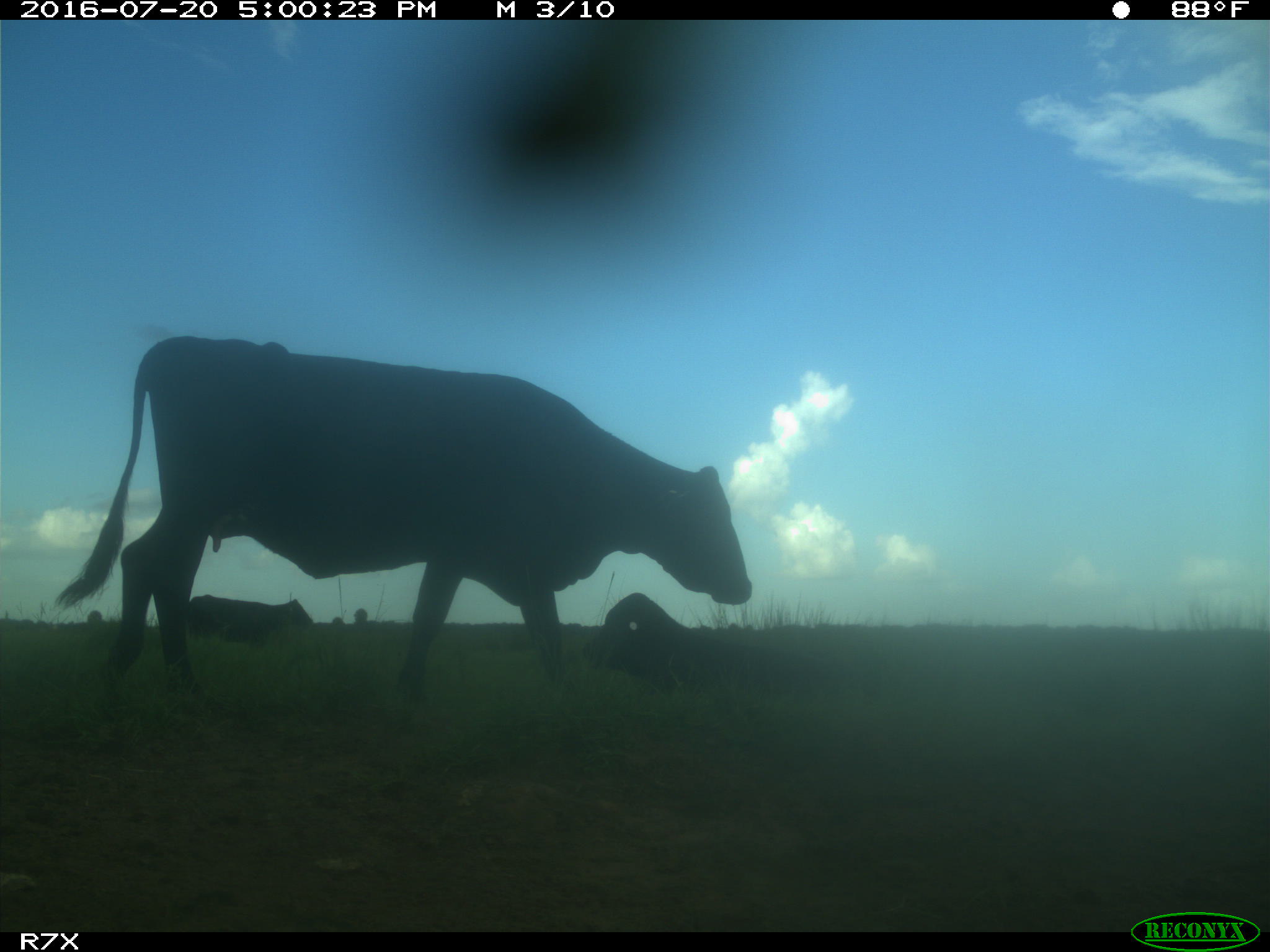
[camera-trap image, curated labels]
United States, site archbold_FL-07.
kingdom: Animalia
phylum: Chordata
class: Mammalia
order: Artiodactyla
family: Bovidae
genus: Bos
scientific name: Bos taurus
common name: domestic cow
Bos taurus (domestic cow).